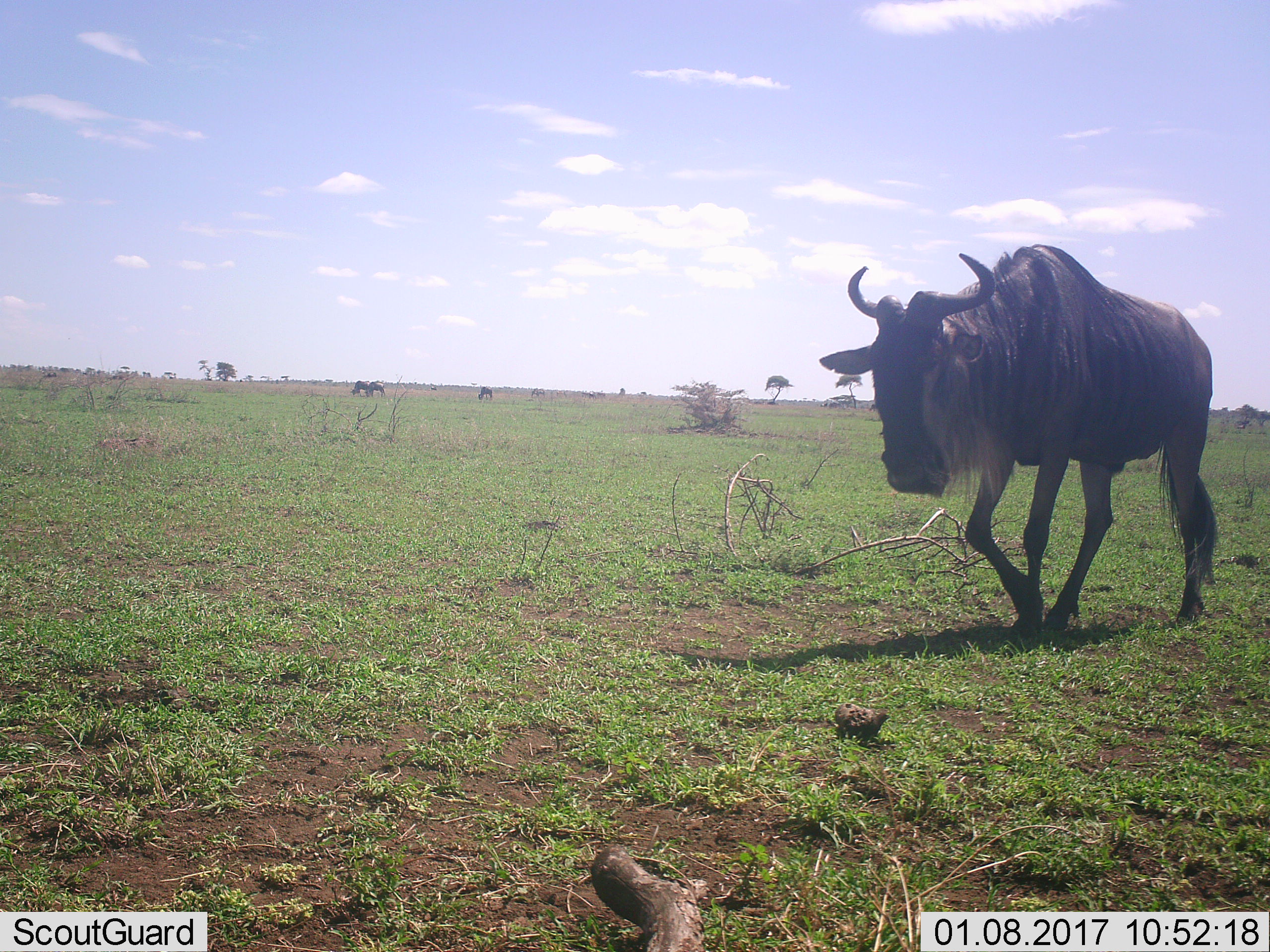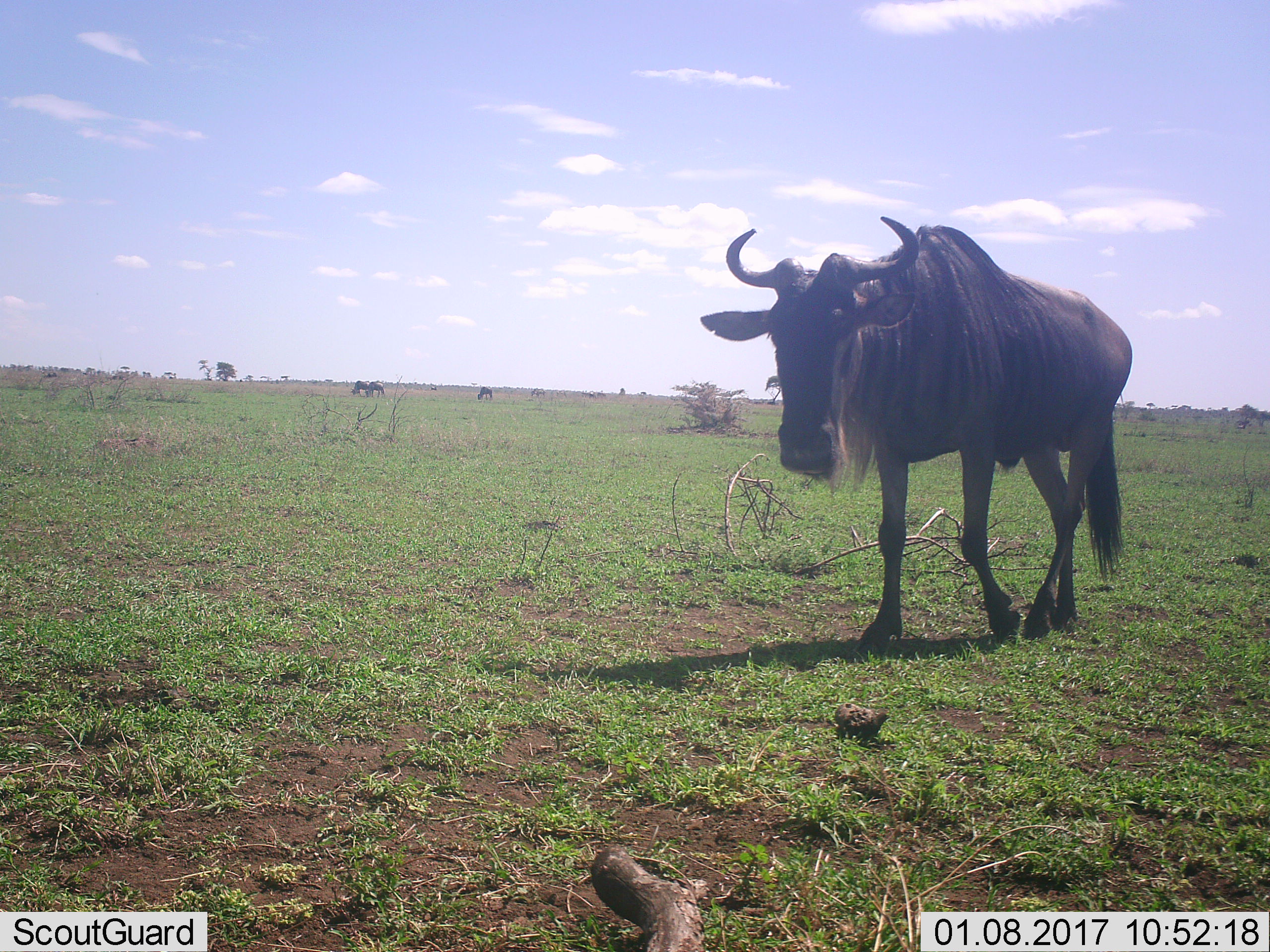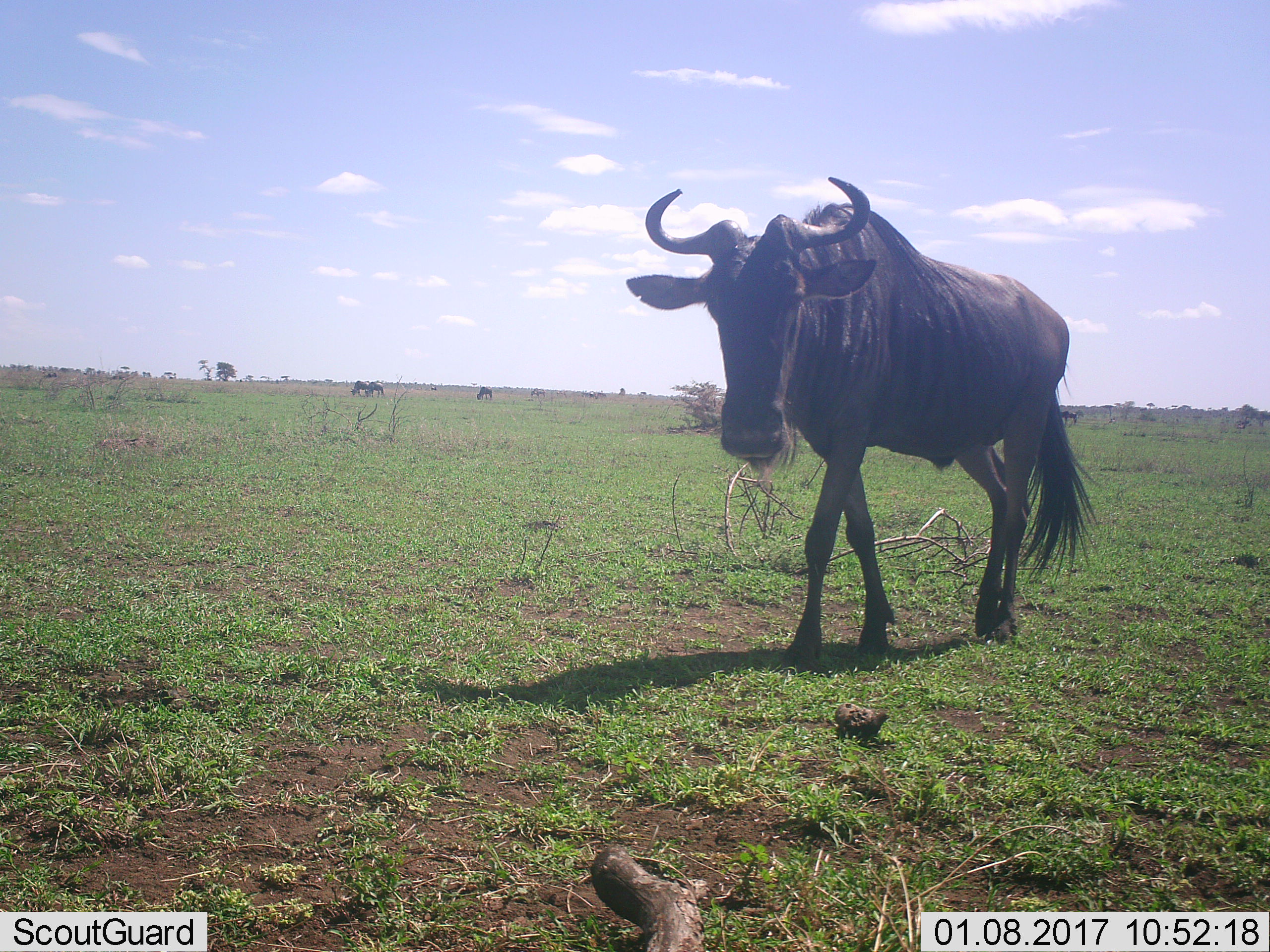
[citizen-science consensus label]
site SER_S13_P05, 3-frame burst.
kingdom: Animalia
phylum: Chordata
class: Mammalia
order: Artiodactyla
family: Bovidae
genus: Connochaetes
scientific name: Connochaetes taurinus taurinus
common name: blue wildebeest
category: wildebeestblue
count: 6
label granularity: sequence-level